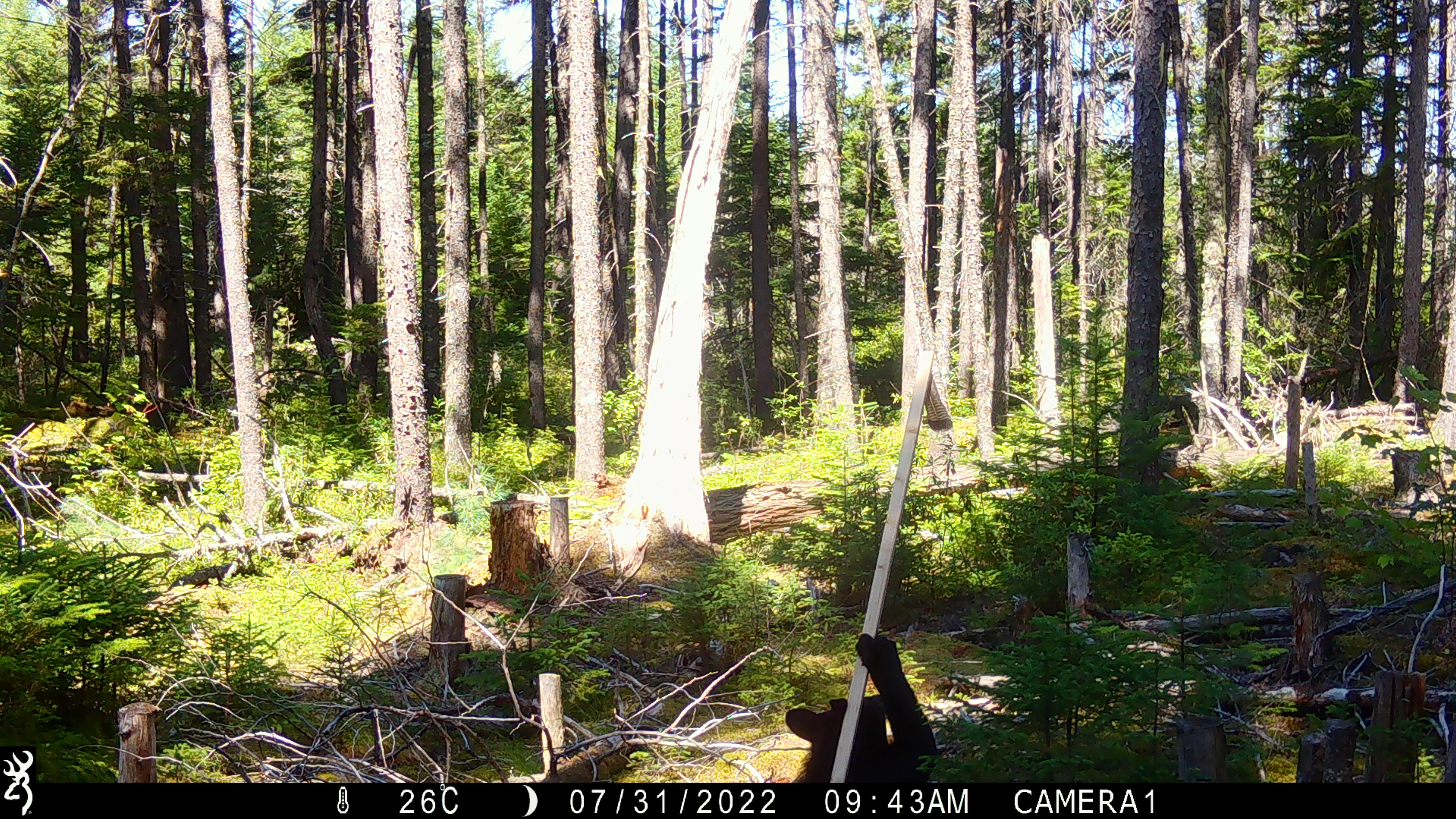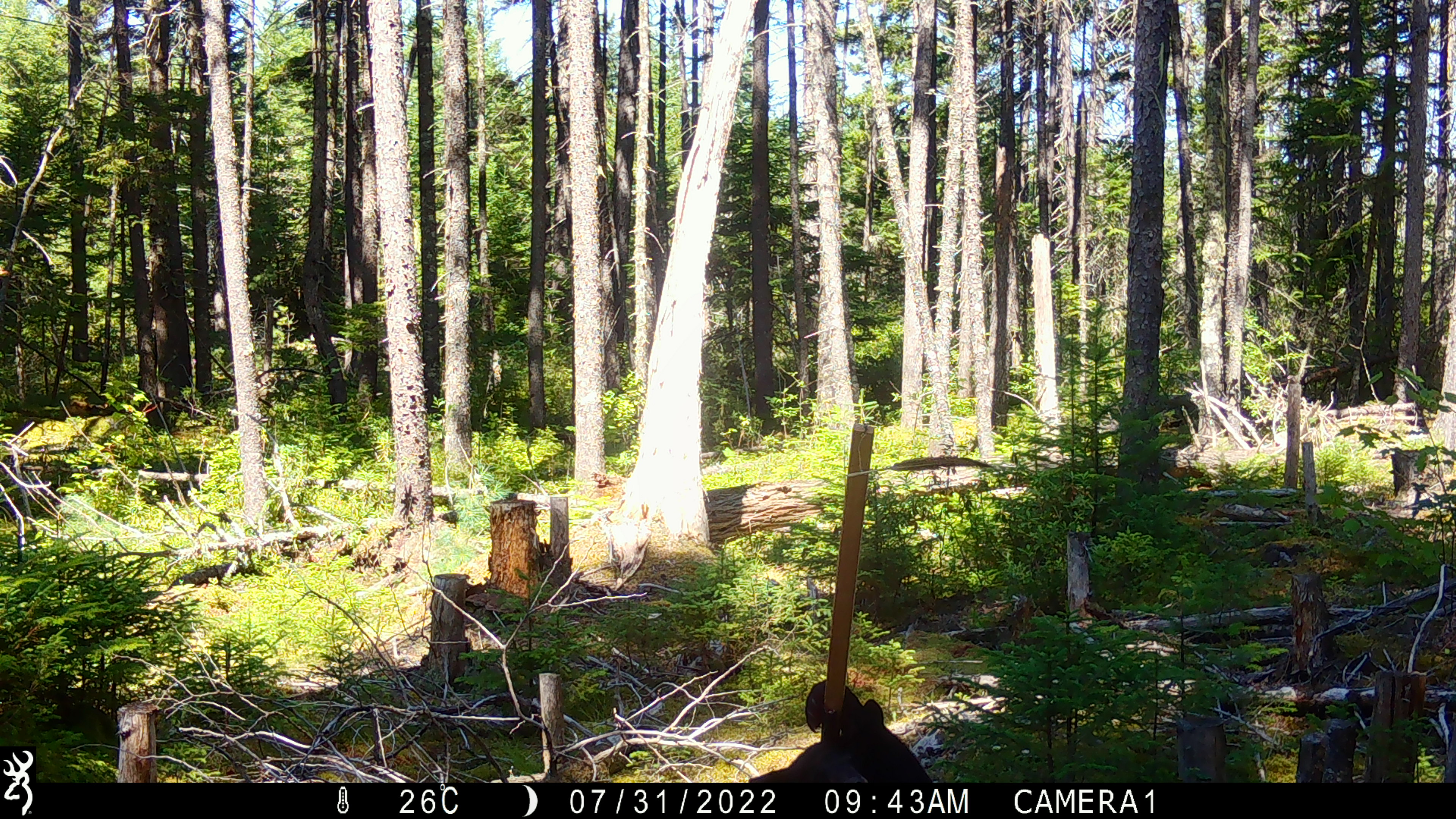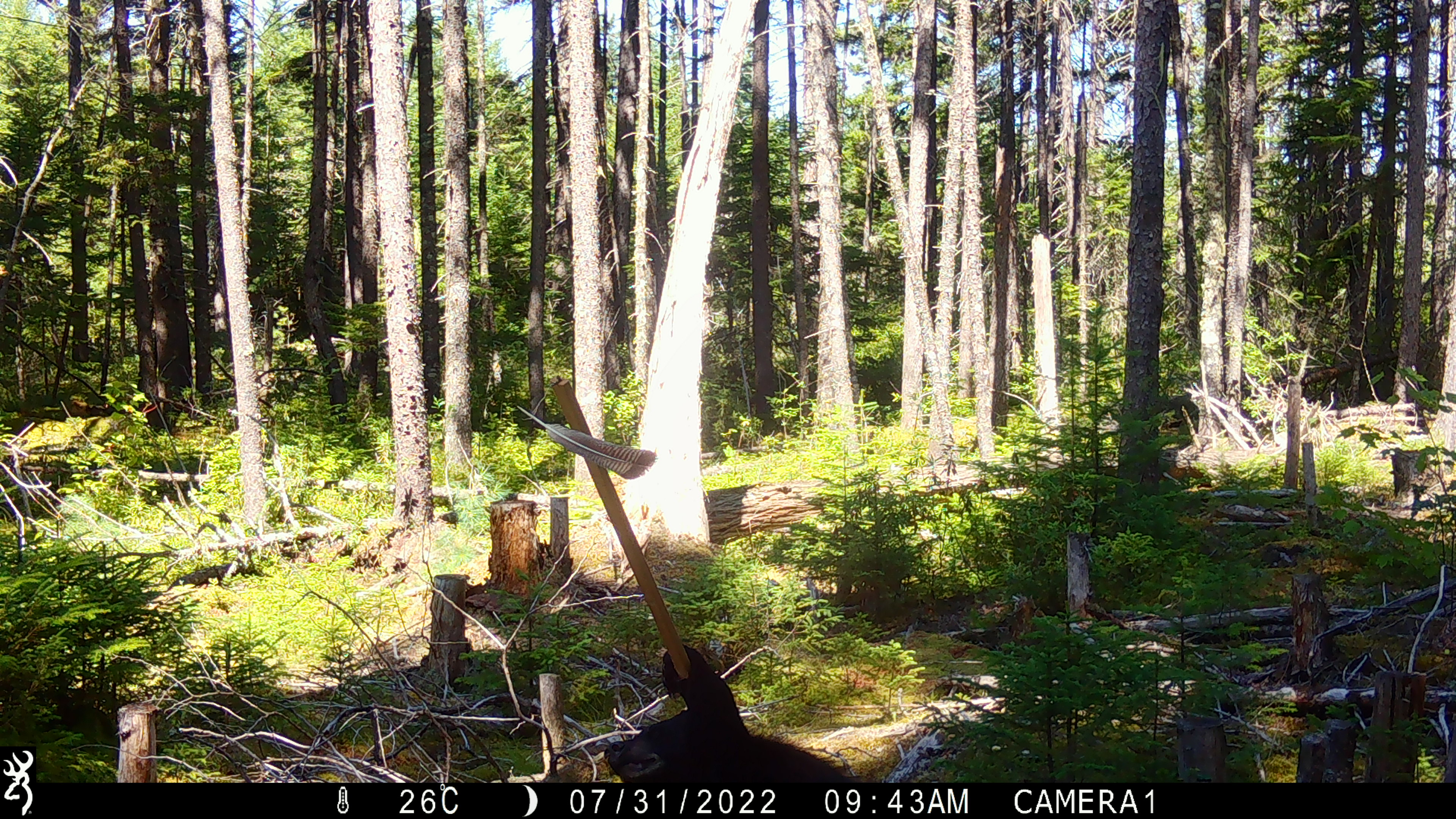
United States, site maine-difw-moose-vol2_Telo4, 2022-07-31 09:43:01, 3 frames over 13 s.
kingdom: Animalia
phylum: Chordata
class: Mammalia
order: Carnivora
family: Ursidae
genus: Ursus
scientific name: Ursus americanus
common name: black bear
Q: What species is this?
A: Black bear (Ursus americanus).